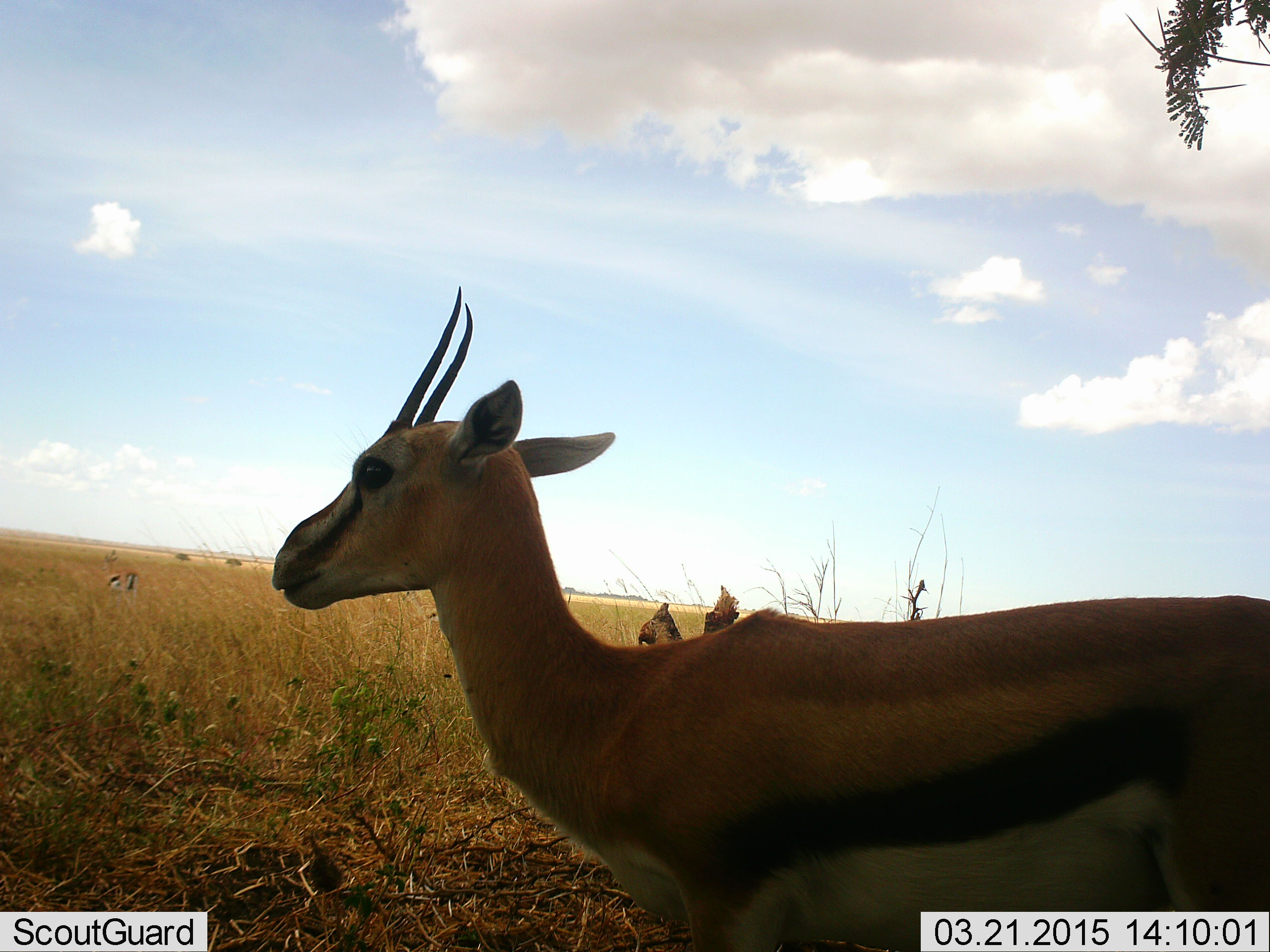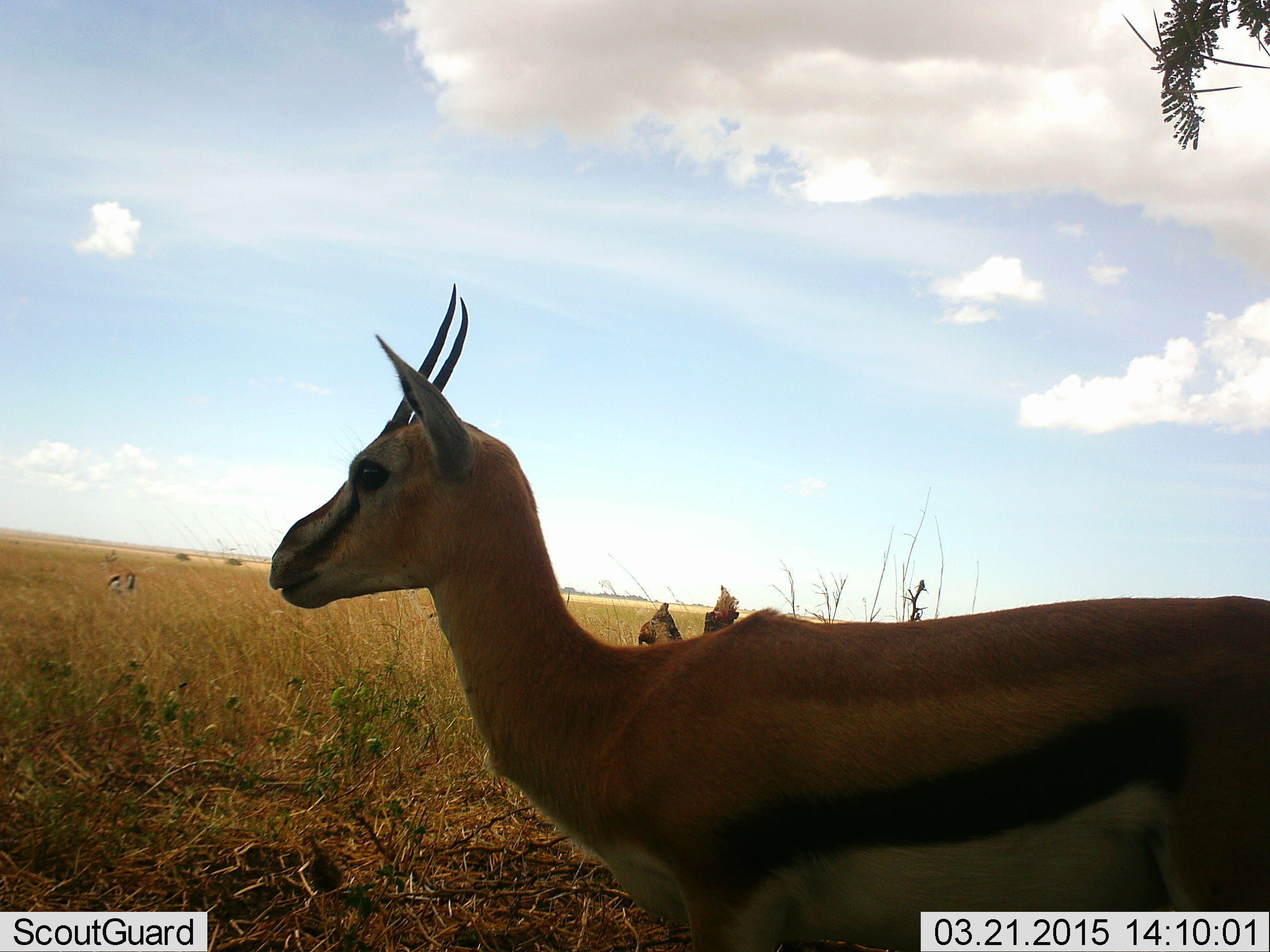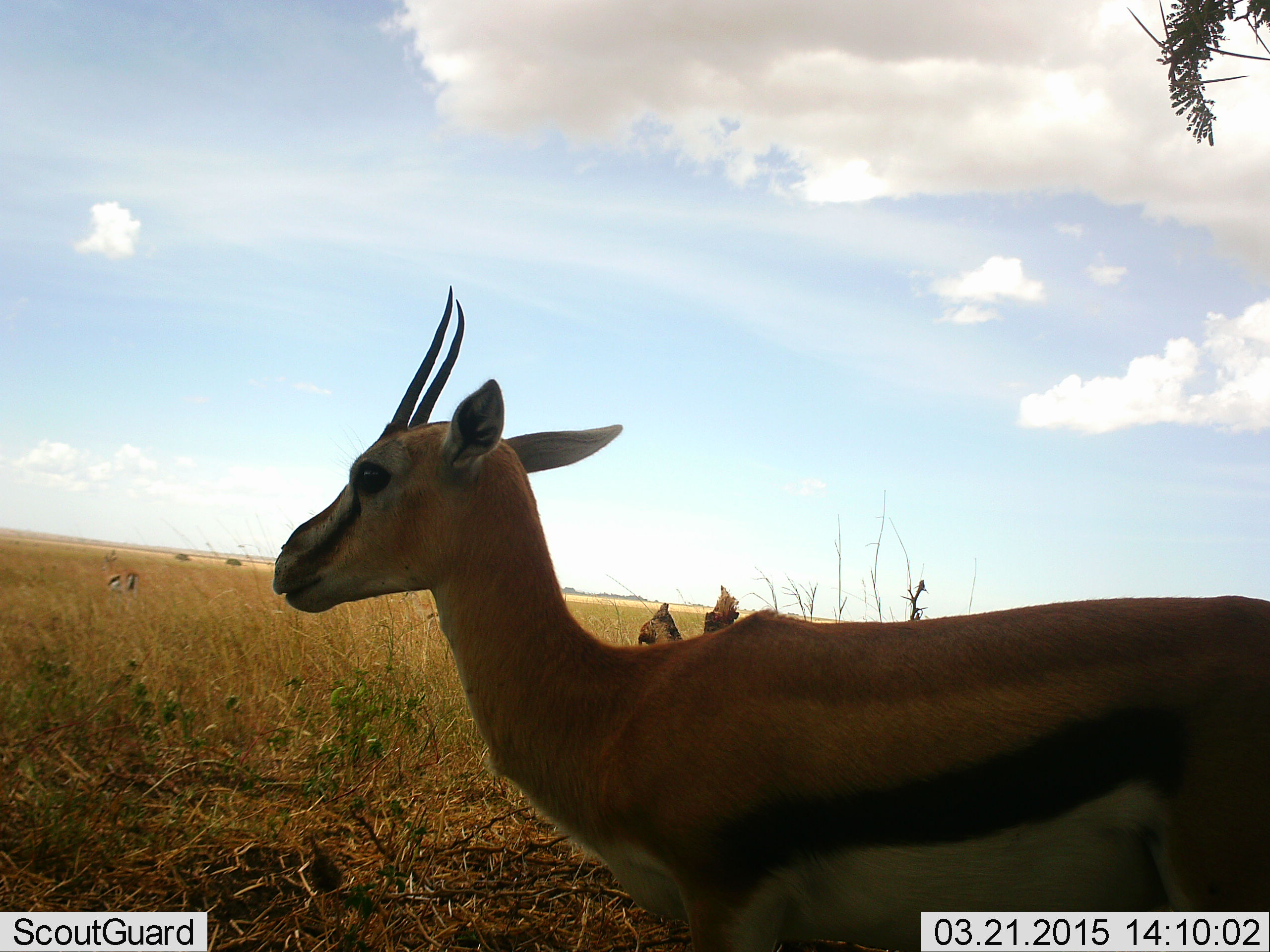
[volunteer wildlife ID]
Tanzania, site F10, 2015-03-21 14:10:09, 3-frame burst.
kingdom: Animalia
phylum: Chordata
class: Mammalia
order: Artiodactyla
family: Bovidae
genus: Eudorcas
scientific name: Eudorcas thomsonii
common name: thomson's gazelle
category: gazellethomsons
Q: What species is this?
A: Gazellethomsons (thomson's gazelle) (Eudorcas thomsonii).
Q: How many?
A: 3.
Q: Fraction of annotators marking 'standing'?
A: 100%.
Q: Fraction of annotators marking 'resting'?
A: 0%.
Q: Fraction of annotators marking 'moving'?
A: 0%.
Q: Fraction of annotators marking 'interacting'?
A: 0%.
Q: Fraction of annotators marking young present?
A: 0%.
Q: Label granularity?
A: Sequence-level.